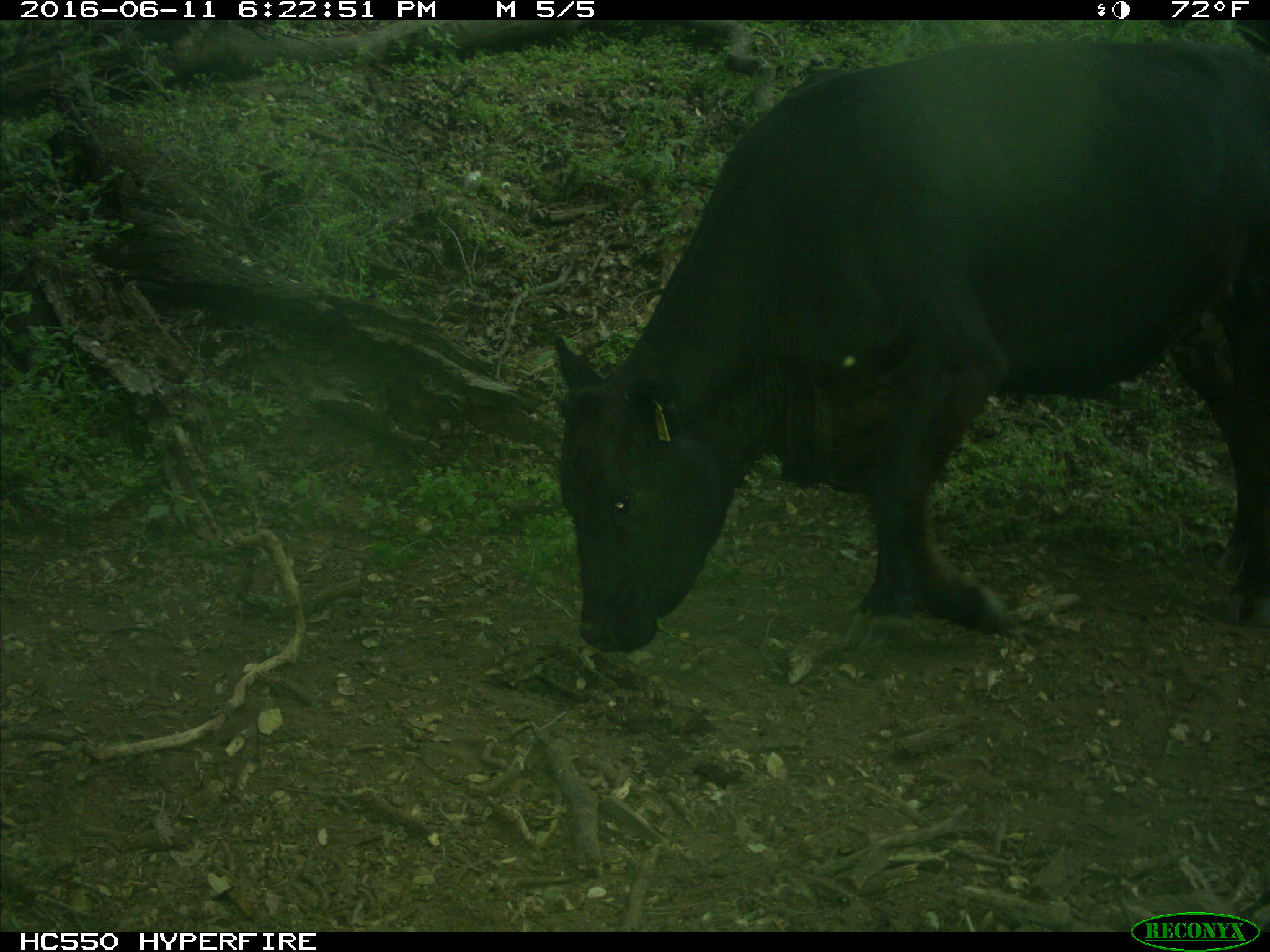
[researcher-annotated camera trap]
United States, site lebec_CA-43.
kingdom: Animalia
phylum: Chordata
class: Mammalia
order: Artiodactyla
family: Bovidae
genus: Bos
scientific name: Bos taurus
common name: domestic cow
Bos taurus (domestic cow).